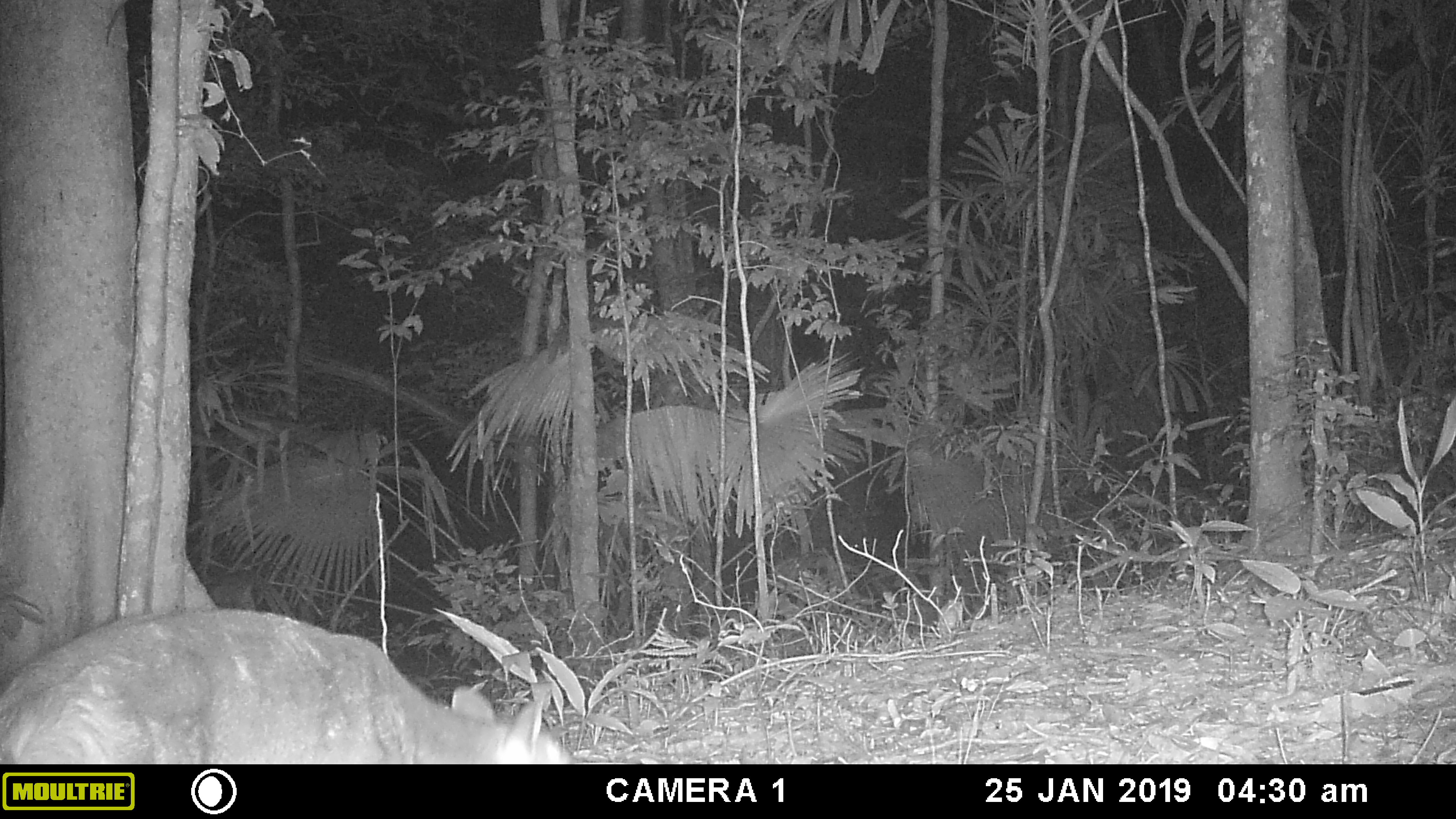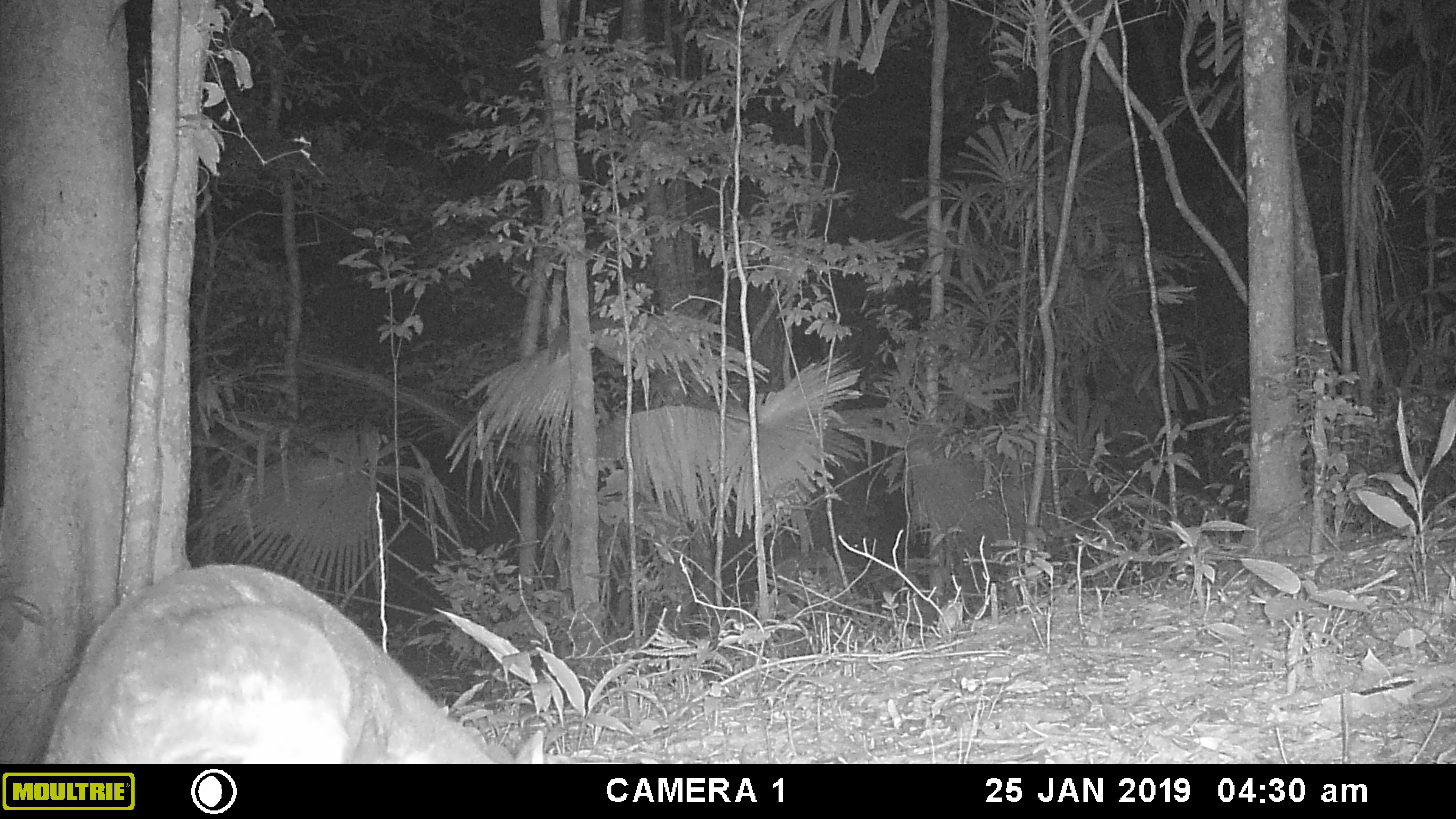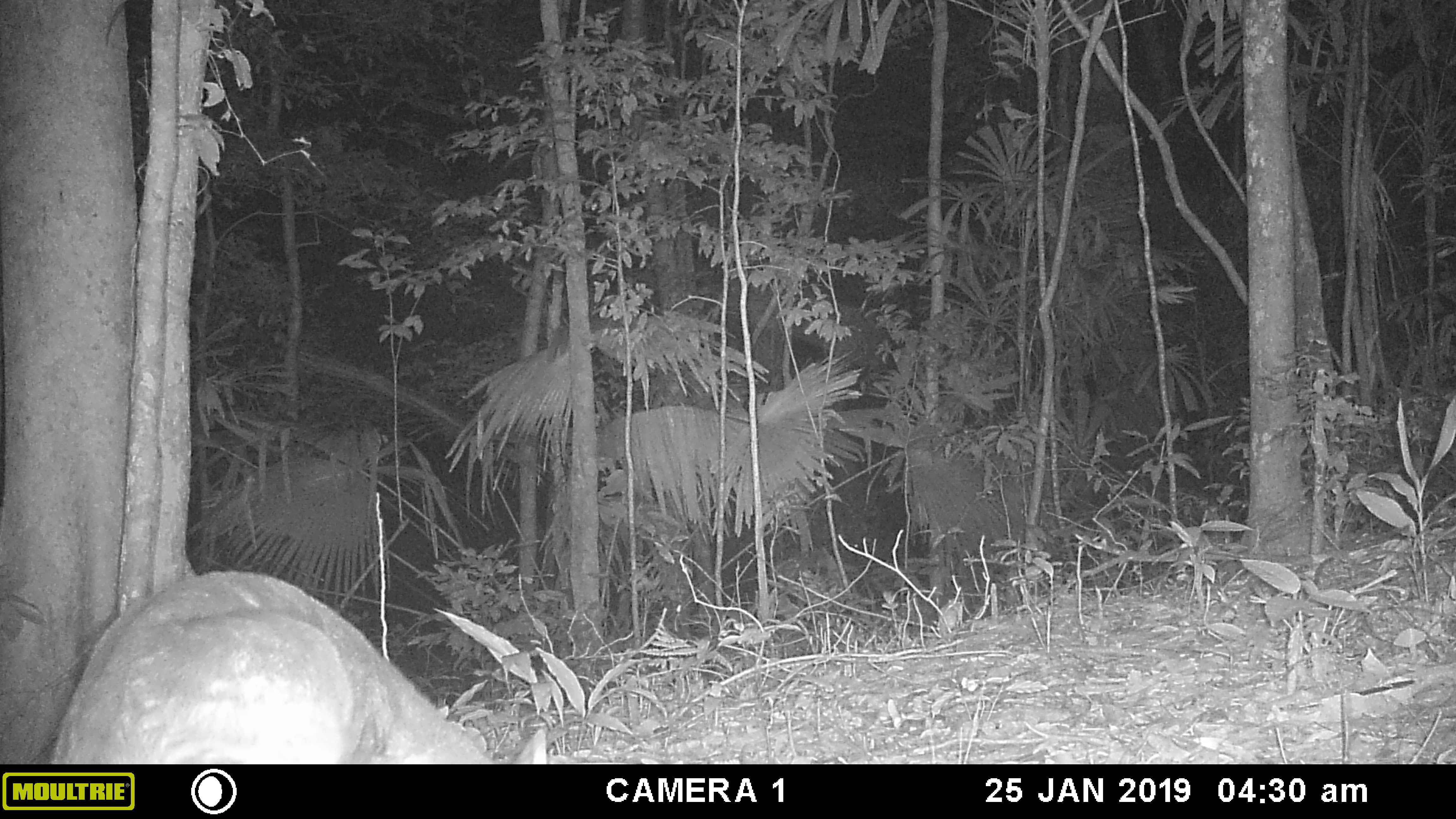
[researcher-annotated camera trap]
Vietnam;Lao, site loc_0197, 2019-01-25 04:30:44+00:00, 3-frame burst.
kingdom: Animalia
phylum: Chordata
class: Mammalia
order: Artiodactyla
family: Cervidae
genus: Muntiacus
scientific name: Muntiacus vuquangensis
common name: large-antlered muntjac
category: large antlered muntjac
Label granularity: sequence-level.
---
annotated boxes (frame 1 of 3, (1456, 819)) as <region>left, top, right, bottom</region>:
large antlered muntjac: <region>0, 605, 575, 764</region>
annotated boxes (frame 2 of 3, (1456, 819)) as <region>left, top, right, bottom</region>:
large antlered muntjac: <region>44, 561, 544, 764</region>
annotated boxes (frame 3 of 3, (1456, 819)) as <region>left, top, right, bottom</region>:
large antlered muntjac: <region>51, 569, 547, 764</region>